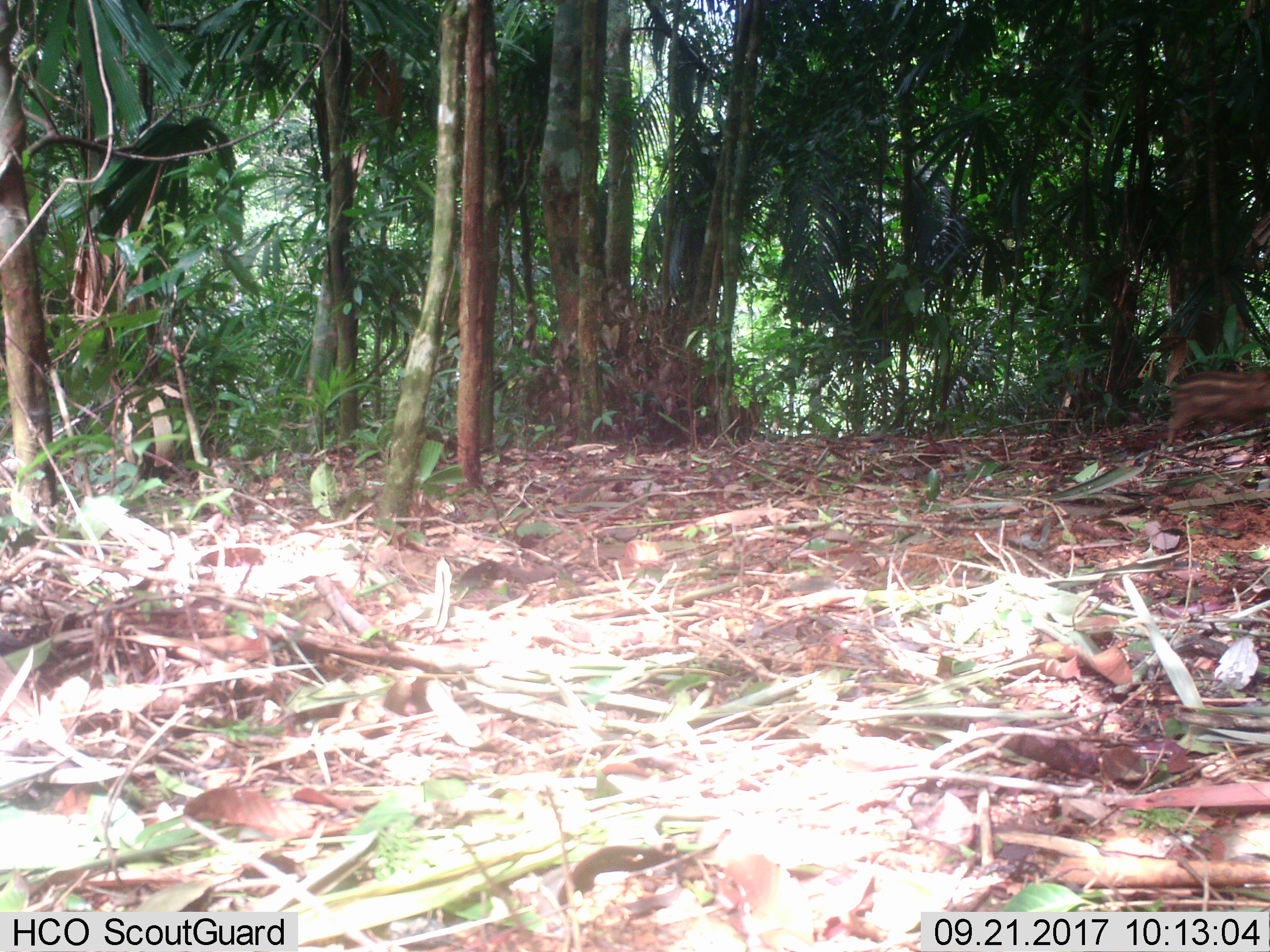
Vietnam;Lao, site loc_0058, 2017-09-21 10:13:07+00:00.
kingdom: Animalia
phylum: Chordata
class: Mammalia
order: Artiodactyla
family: Suidae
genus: Sus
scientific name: Sus scrofa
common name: eurasian wild pig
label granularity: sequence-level